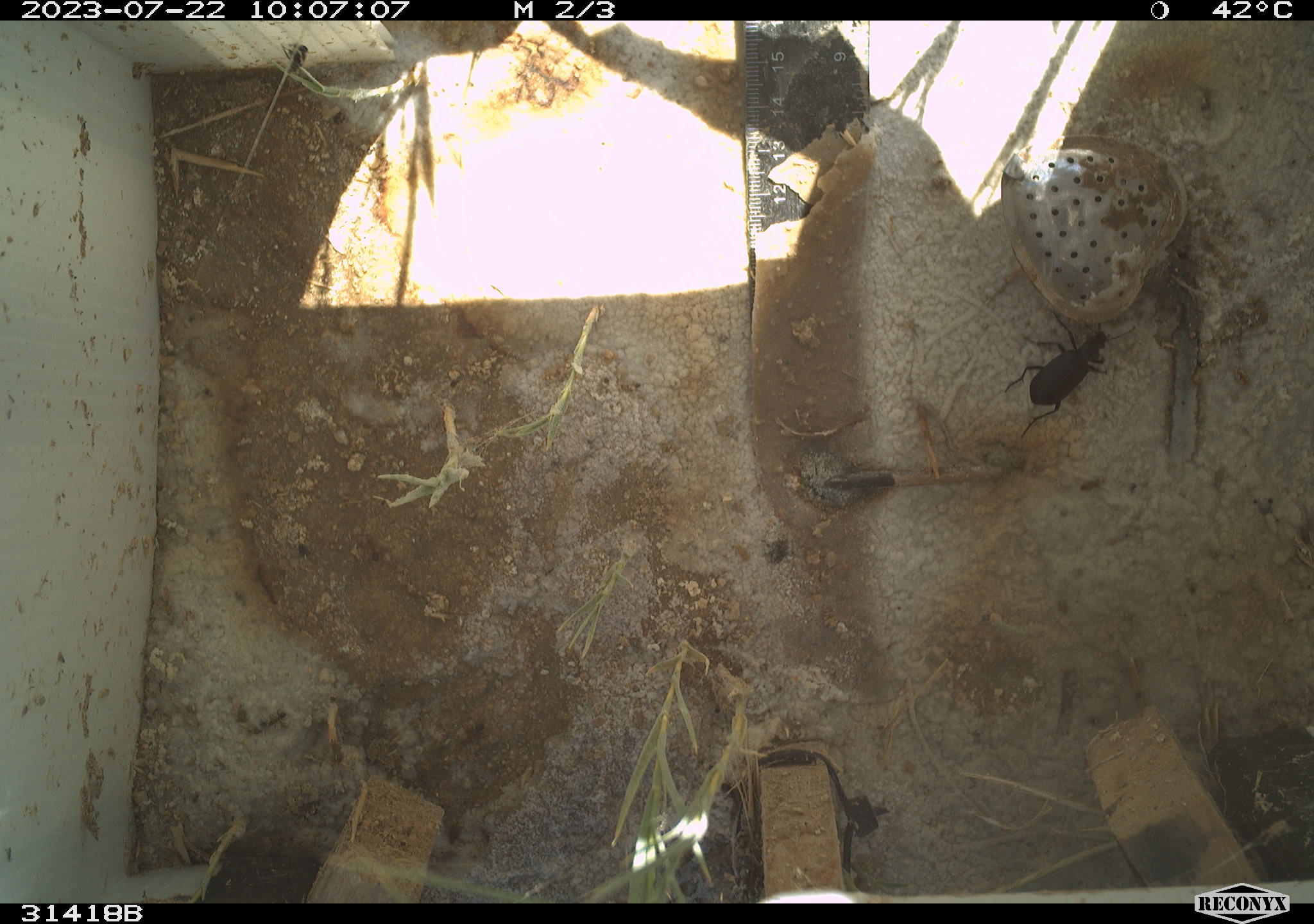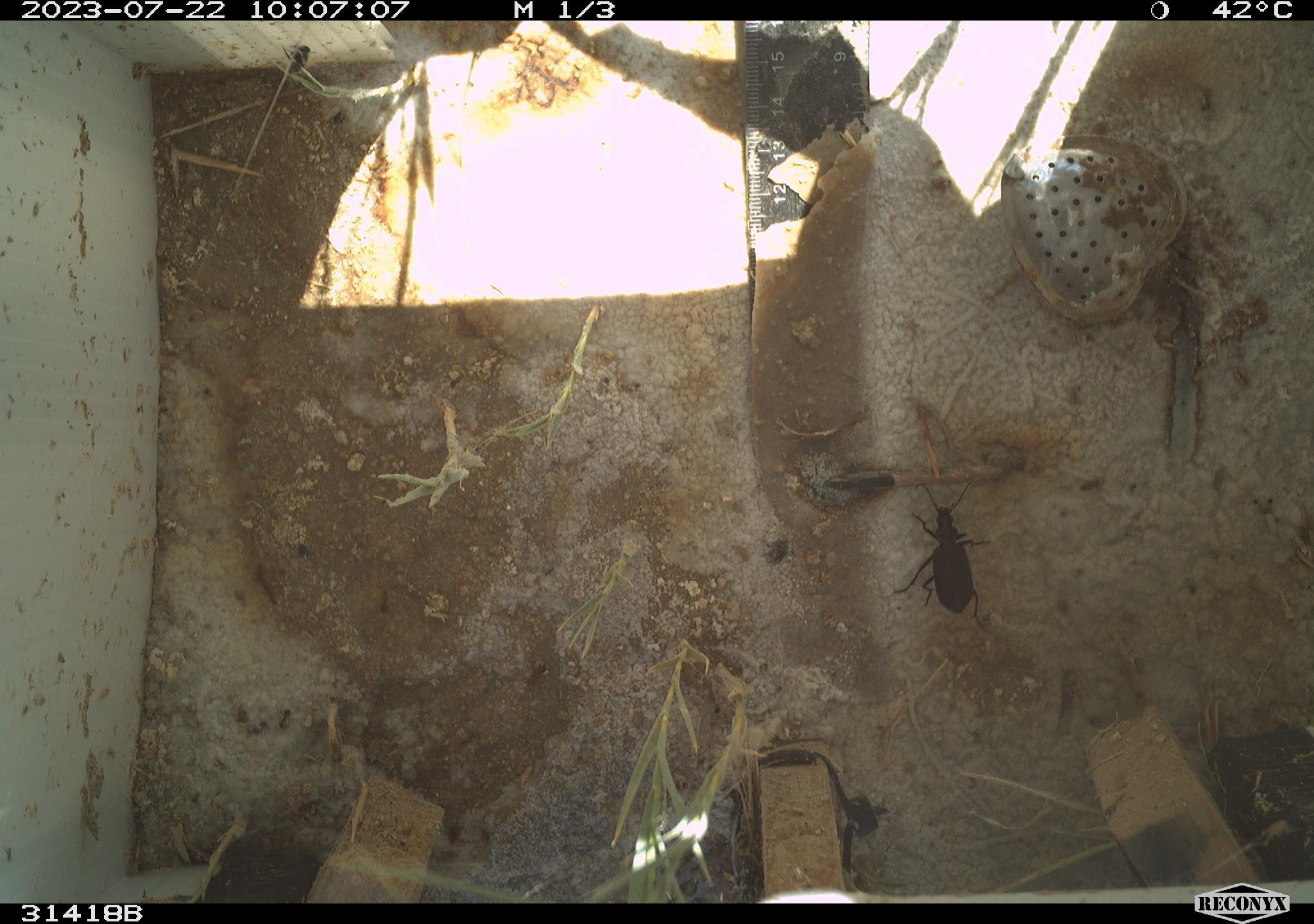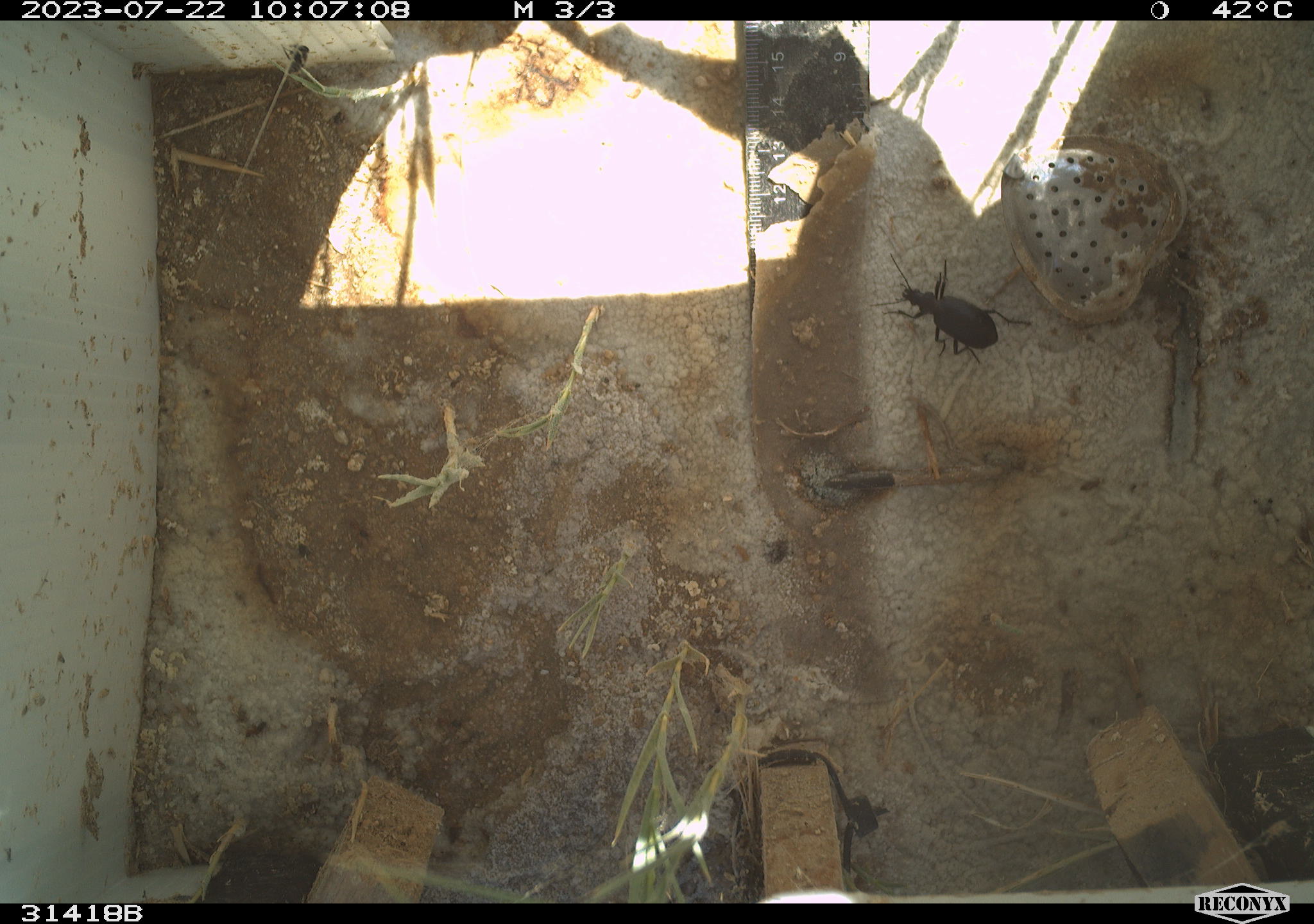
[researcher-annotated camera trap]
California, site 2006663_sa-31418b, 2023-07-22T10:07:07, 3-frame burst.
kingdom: Animalia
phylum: Arthropoda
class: Insecta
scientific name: Insecta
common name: insect